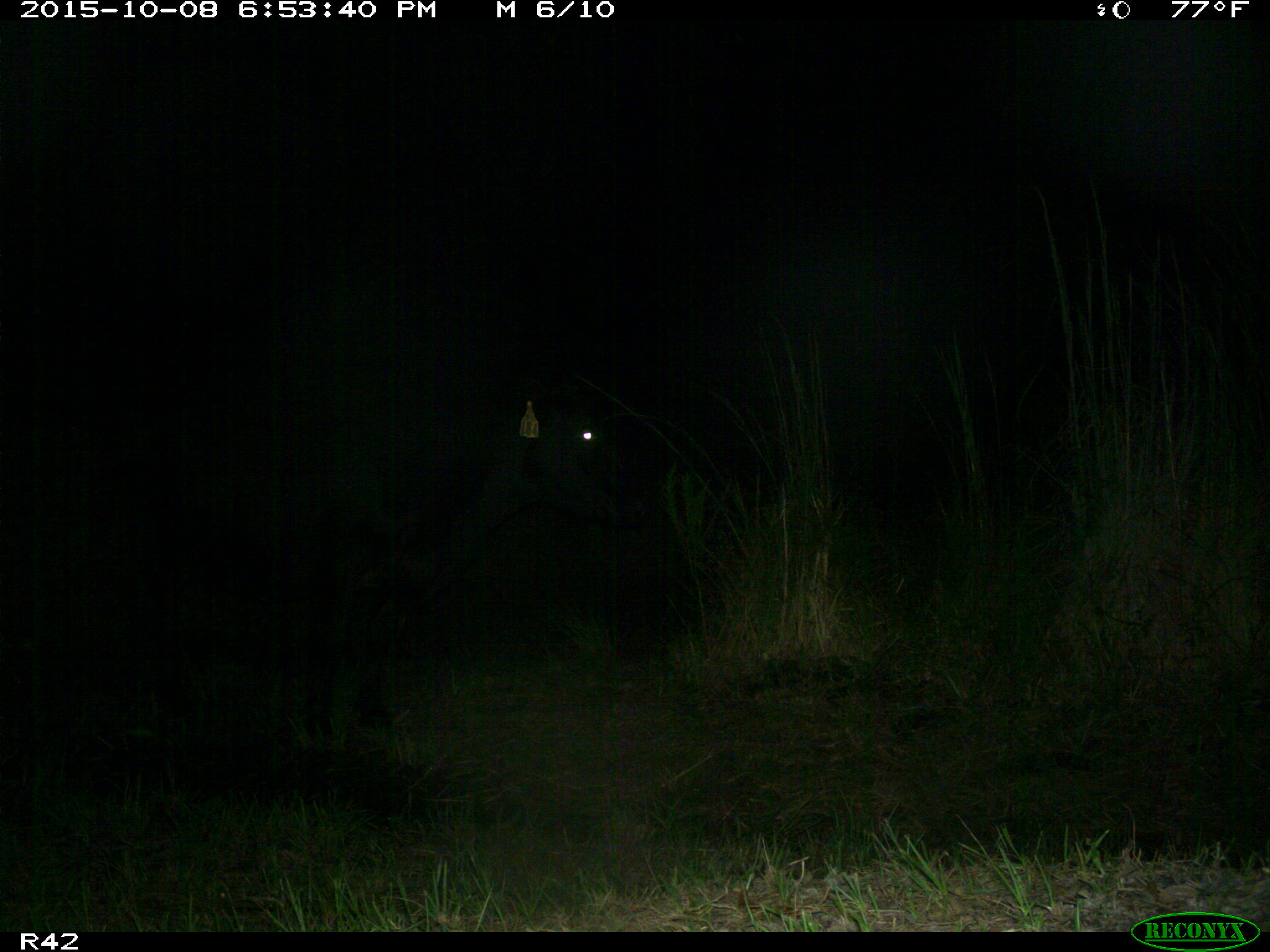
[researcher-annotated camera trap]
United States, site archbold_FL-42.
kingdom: Animalia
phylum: Chordata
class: Mammalia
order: Artiodactyla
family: Bovidae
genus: Bos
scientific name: Bos taurus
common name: domestic cow